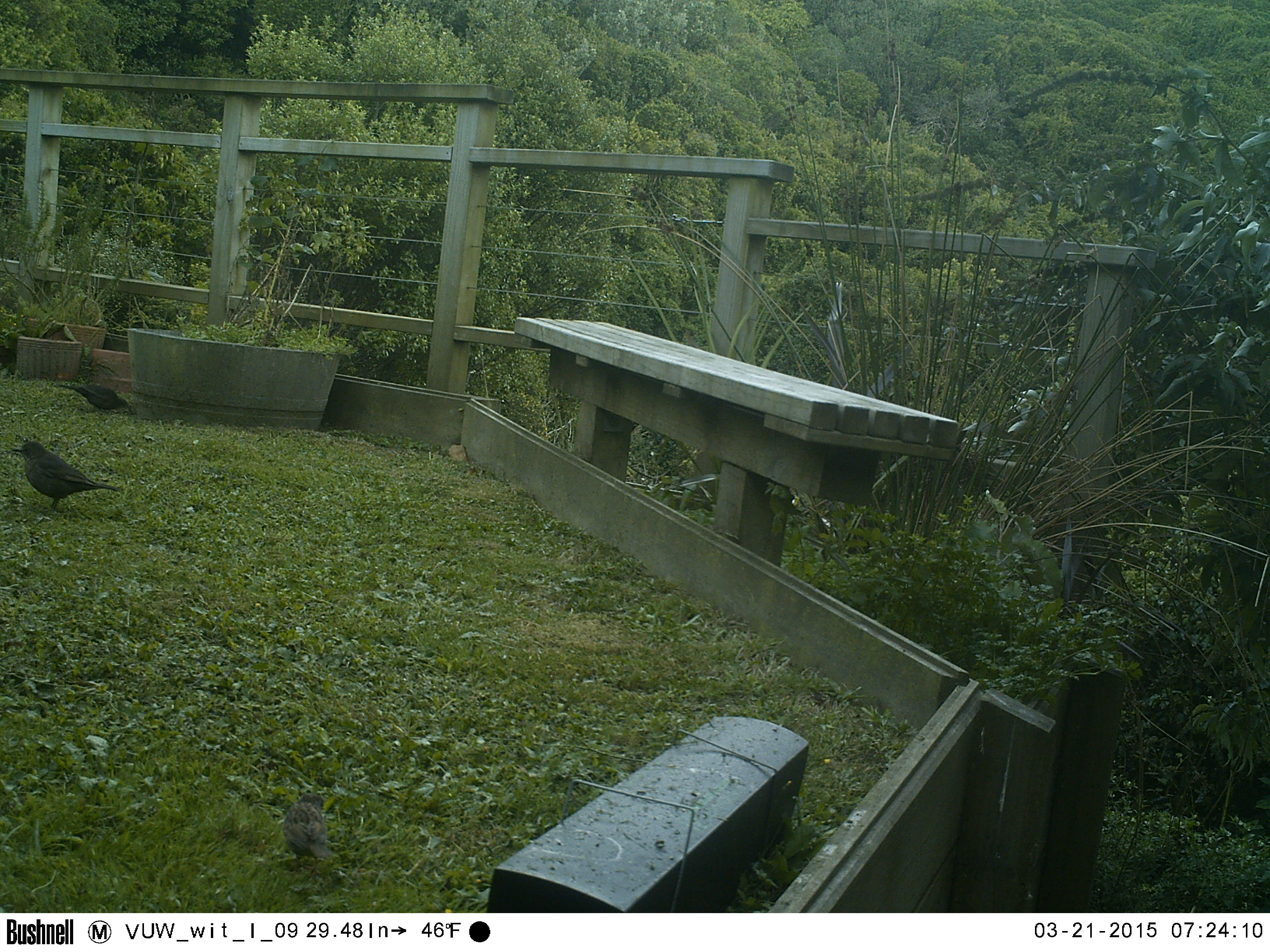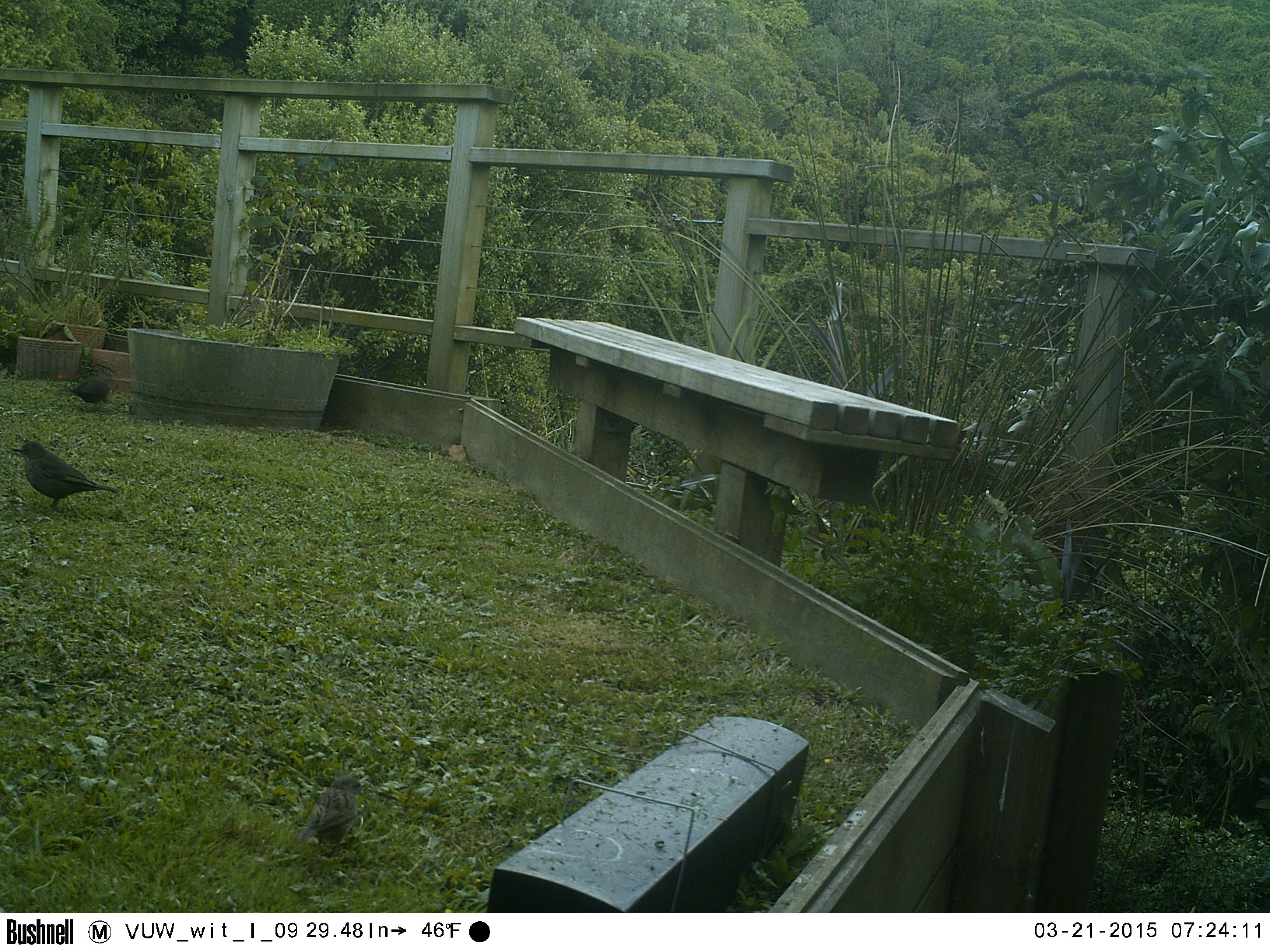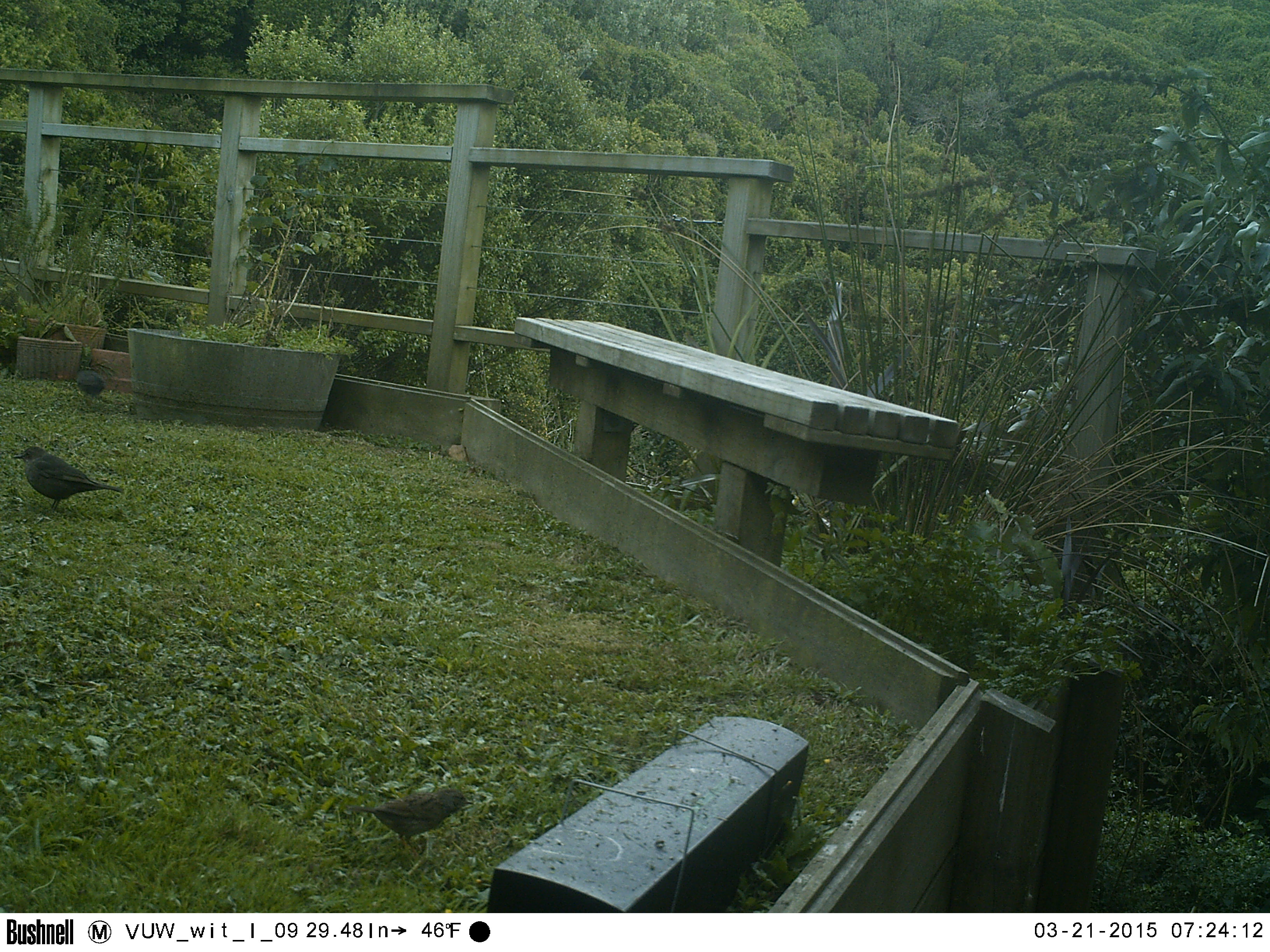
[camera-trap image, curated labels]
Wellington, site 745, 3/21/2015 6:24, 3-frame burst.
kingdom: Animalia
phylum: Chordata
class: Aves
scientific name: Aves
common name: bird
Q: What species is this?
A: Bird (Aves).